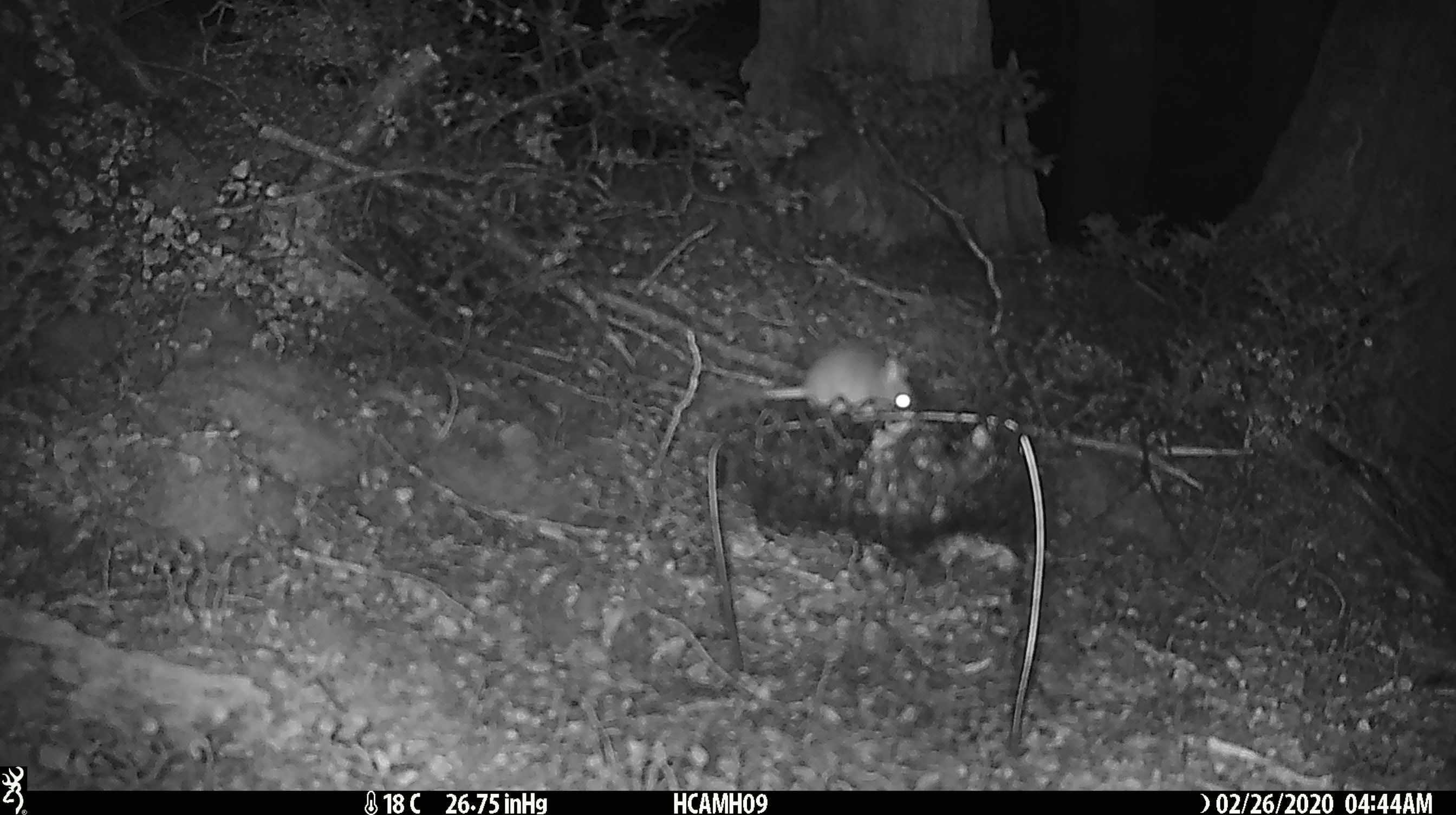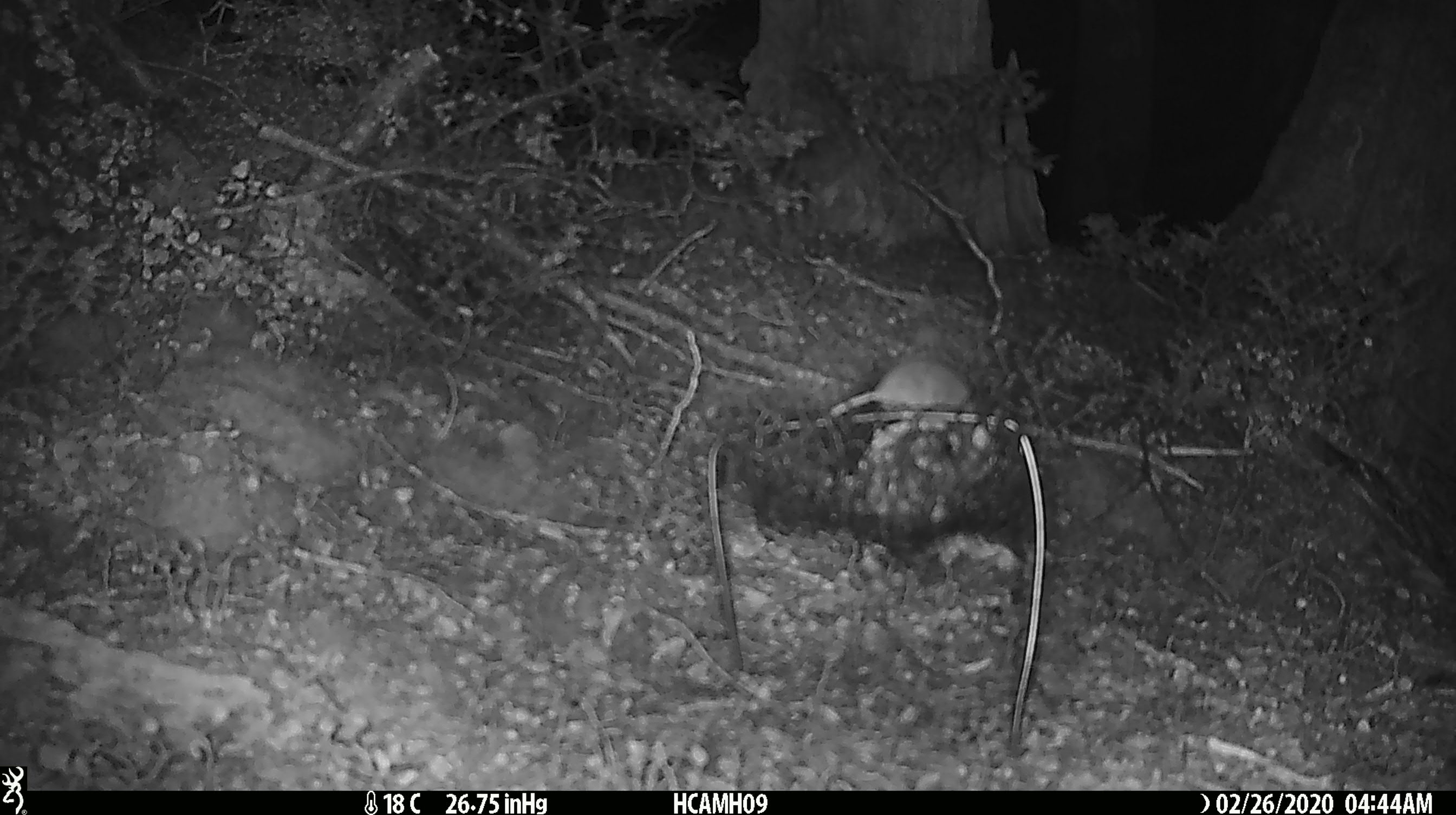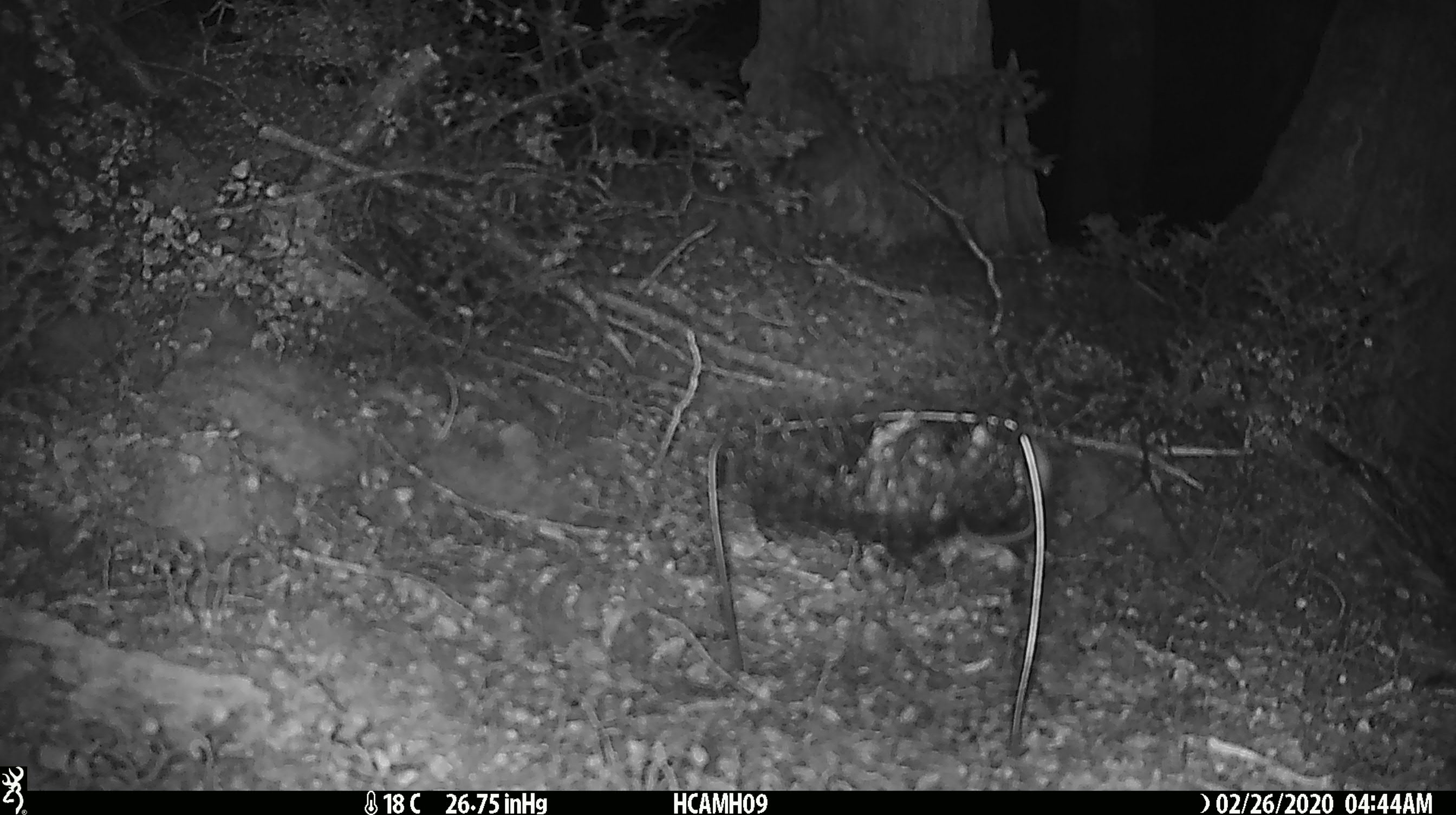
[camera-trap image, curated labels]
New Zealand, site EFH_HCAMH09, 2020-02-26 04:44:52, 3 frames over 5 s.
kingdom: Animalia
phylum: Chordata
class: Mammalia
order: Rodentia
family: Muridae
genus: Mus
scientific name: Mus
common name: mouse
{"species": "mouse (Mus)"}